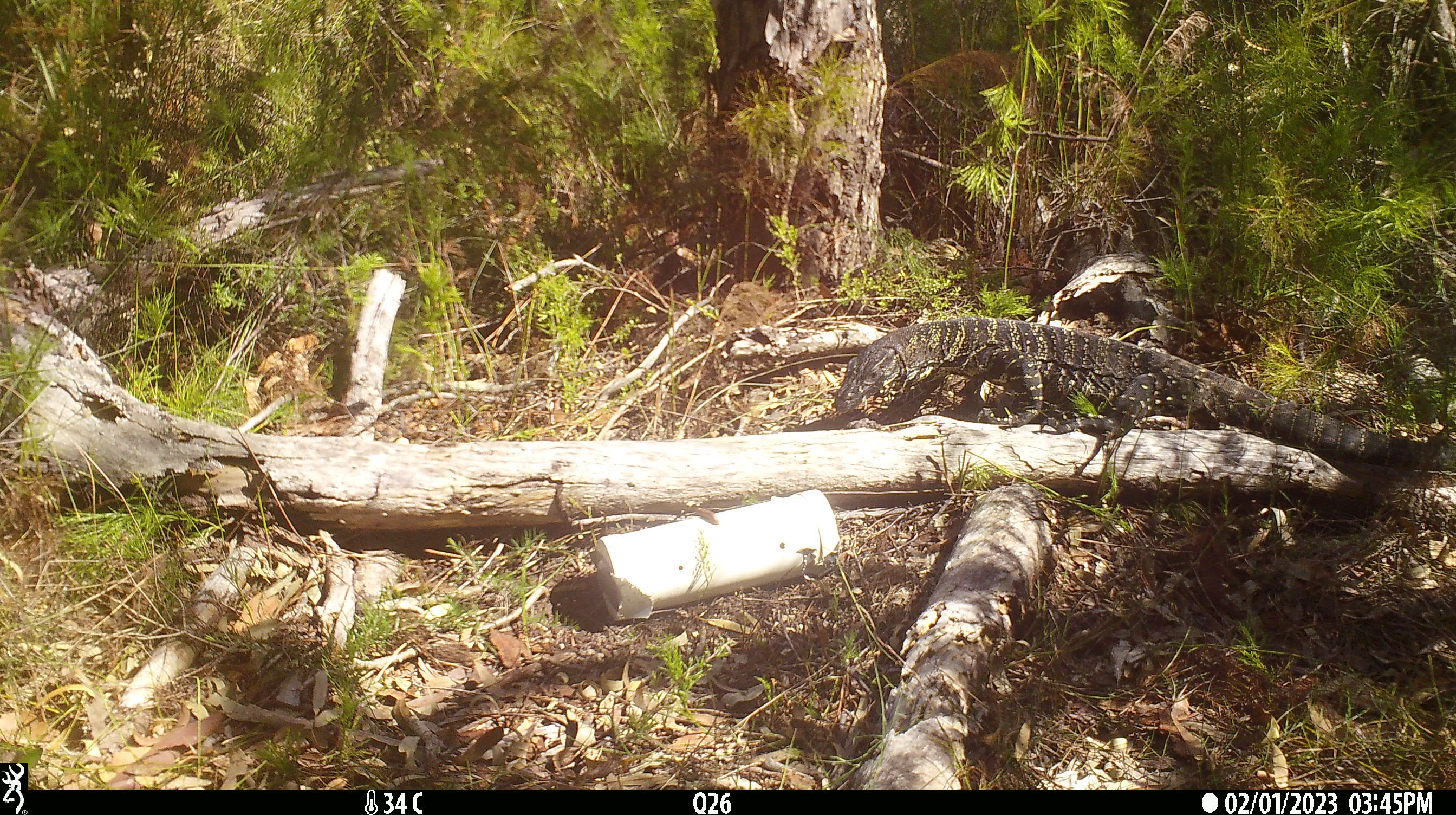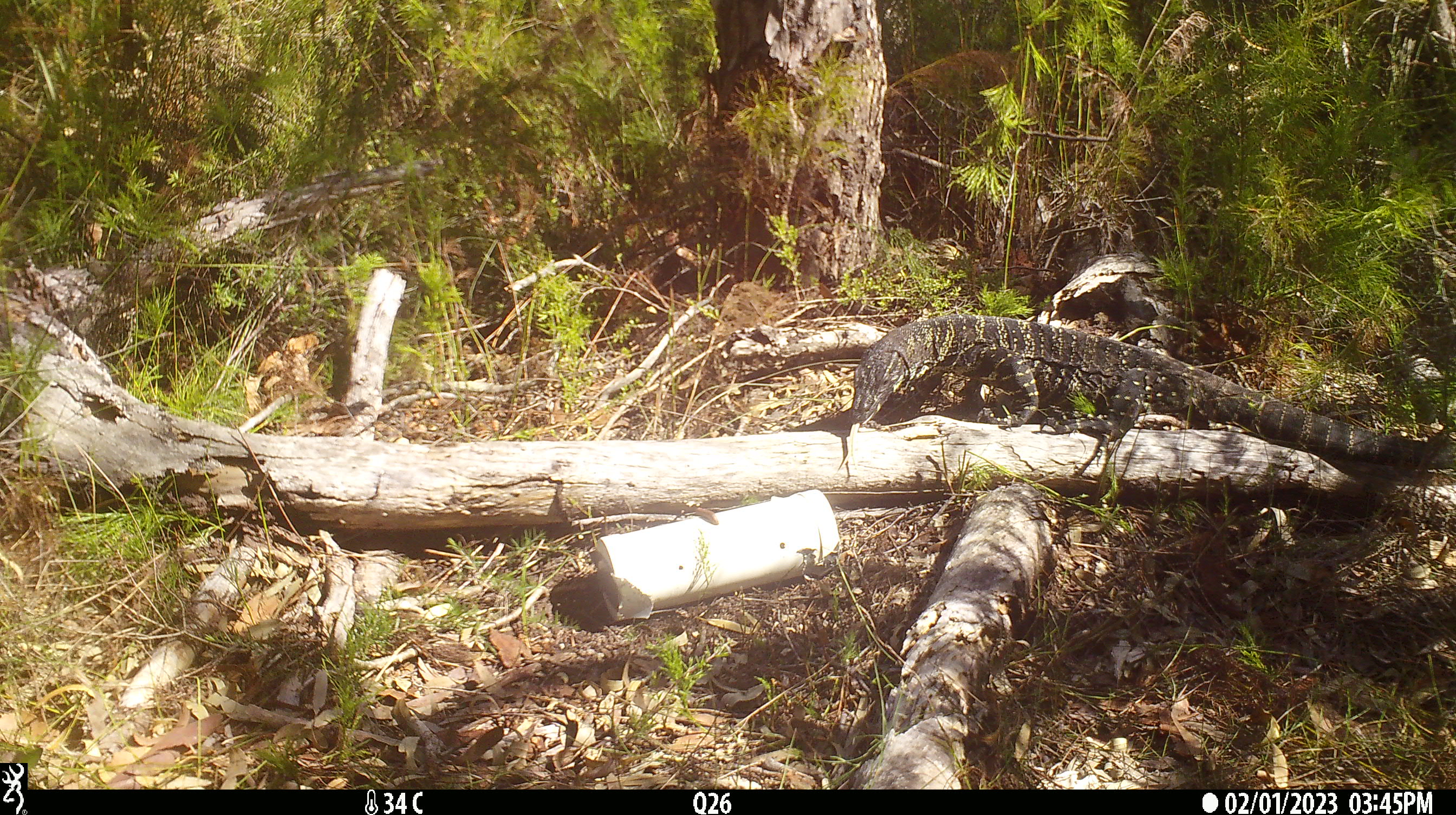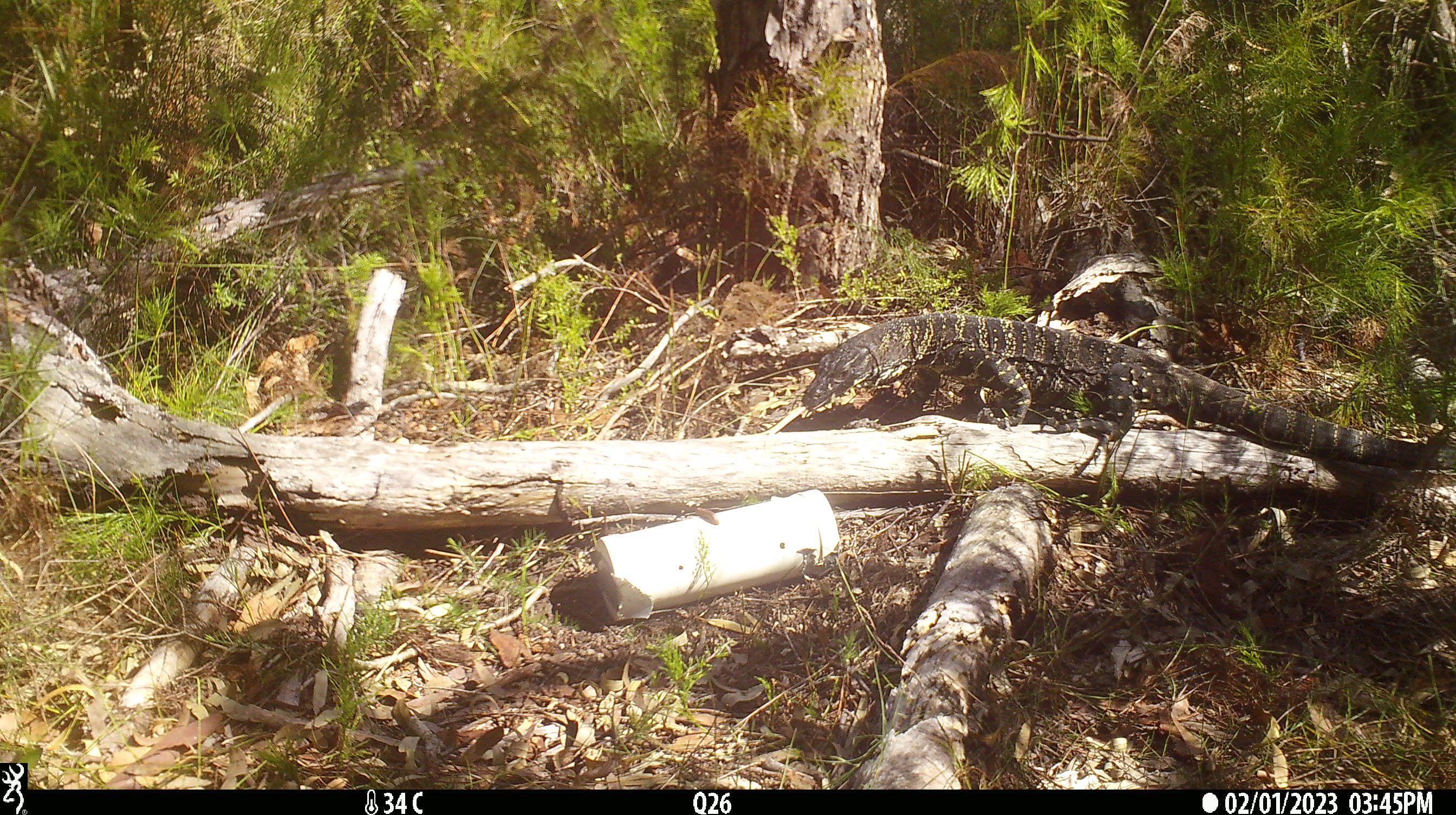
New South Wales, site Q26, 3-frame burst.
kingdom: Animalia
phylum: Chordata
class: Reptilia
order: Squamata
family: Varanidae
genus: Varanus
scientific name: Varanus varius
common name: lace monitor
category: goanna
Goanna (lace monitor) (Varanus varius).